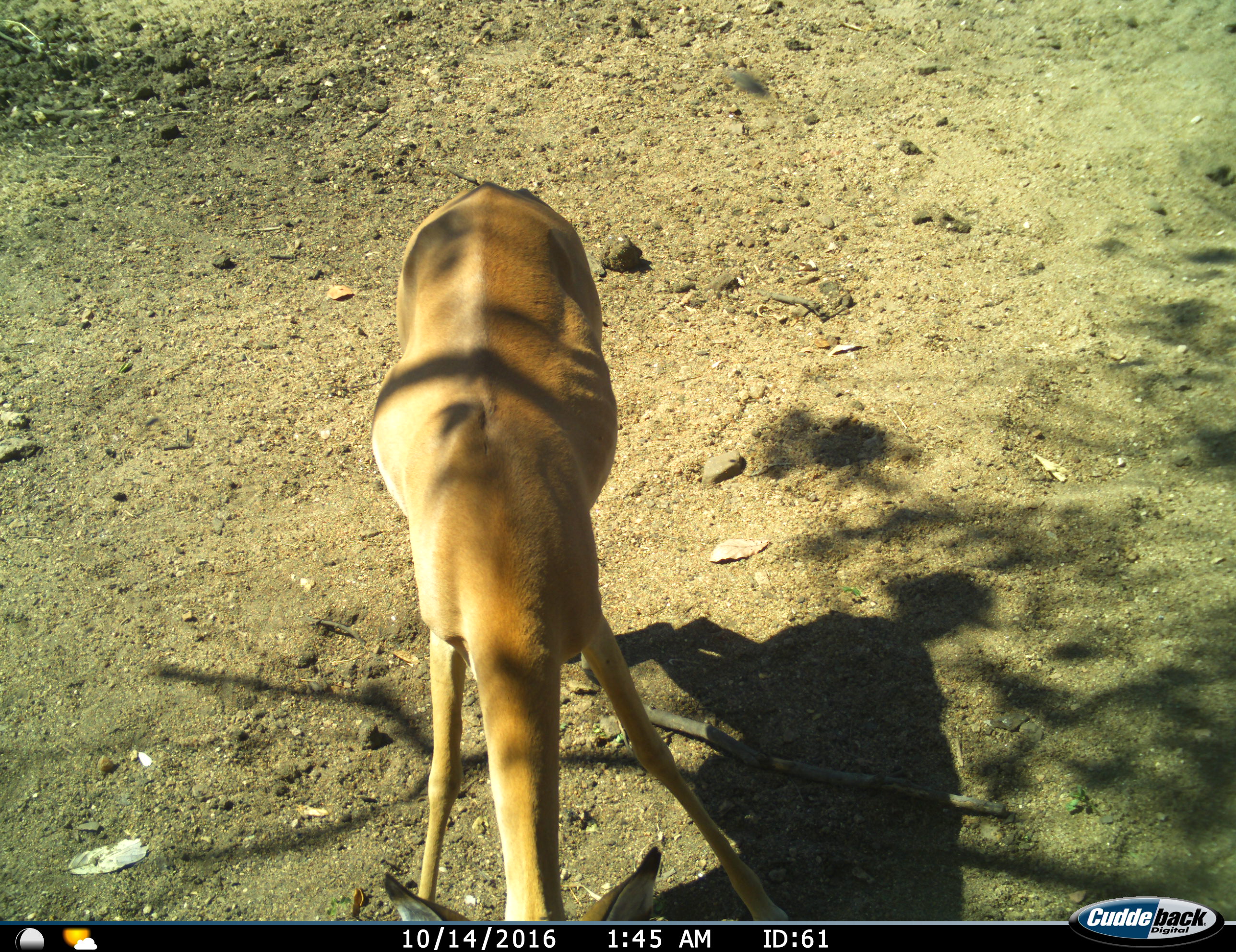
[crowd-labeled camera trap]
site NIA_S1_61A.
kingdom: Animalia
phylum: Chordata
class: Mammalia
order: Artiodactyla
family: Bovidae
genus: Aepyceros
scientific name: Aepyceros melampus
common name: impala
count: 1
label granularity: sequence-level